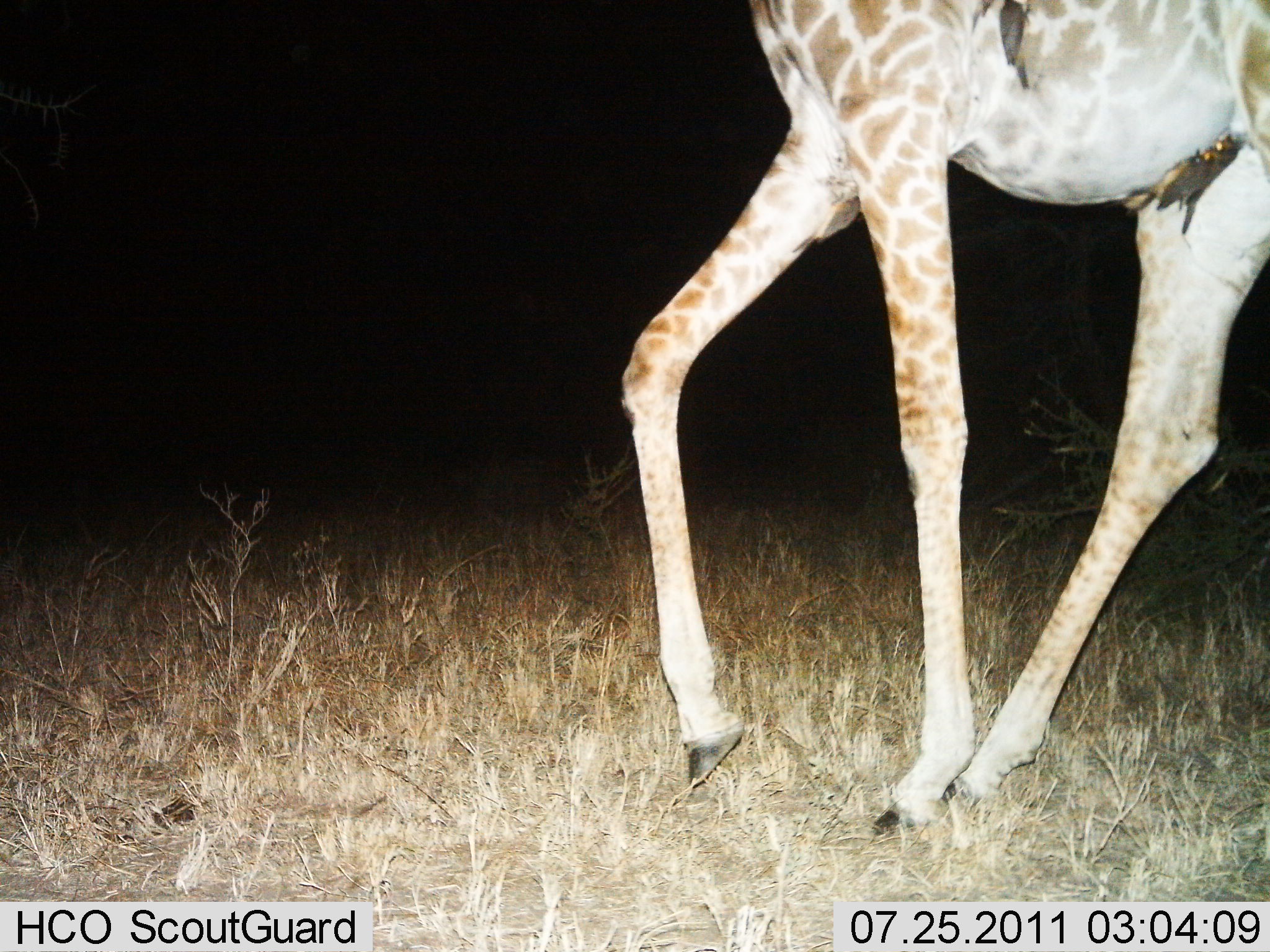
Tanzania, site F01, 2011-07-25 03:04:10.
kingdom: Animalia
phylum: Chordata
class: Mammalia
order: Artiodactyla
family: Giraffidae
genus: Giraffa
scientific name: Giraffa camelopardalis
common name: giraffe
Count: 1.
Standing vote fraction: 14%.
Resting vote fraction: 0%.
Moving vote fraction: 86%.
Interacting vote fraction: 0%.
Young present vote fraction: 0%.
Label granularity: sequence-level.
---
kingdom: Animalia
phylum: Chordata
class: Aves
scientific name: Aves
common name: bird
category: otherbird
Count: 3.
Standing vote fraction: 18%.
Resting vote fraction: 45%.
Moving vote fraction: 0%.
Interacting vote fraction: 27%.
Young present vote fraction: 0%.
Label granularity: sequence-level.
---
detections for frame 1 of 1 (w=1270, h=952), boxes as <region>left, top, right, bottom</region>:
animal: <region>620, 0, 1270, 835</region>; <region>1125, 131, 1240, 234</region>; <region>972, 0, 1032, 89</region>